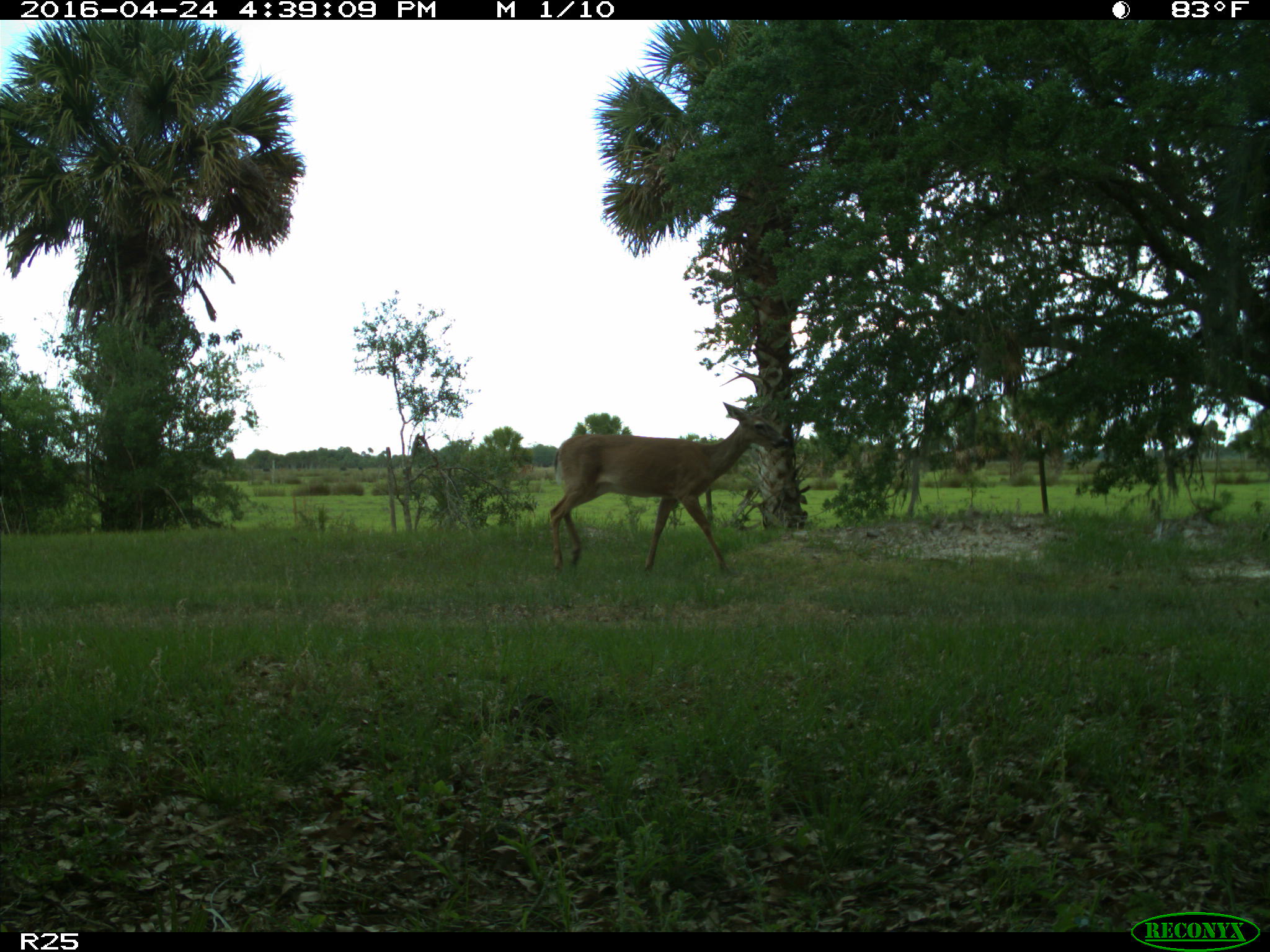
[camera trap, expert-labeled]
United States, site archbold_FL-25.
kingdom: Animalia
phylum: Chordata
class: Mammalia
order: Artiodactyla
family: Cervidae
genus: Odocoileus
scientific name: Odocoileus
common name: deer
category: unidentified deer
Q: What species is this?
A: Unidentified deer (deer) (Odocoileus).